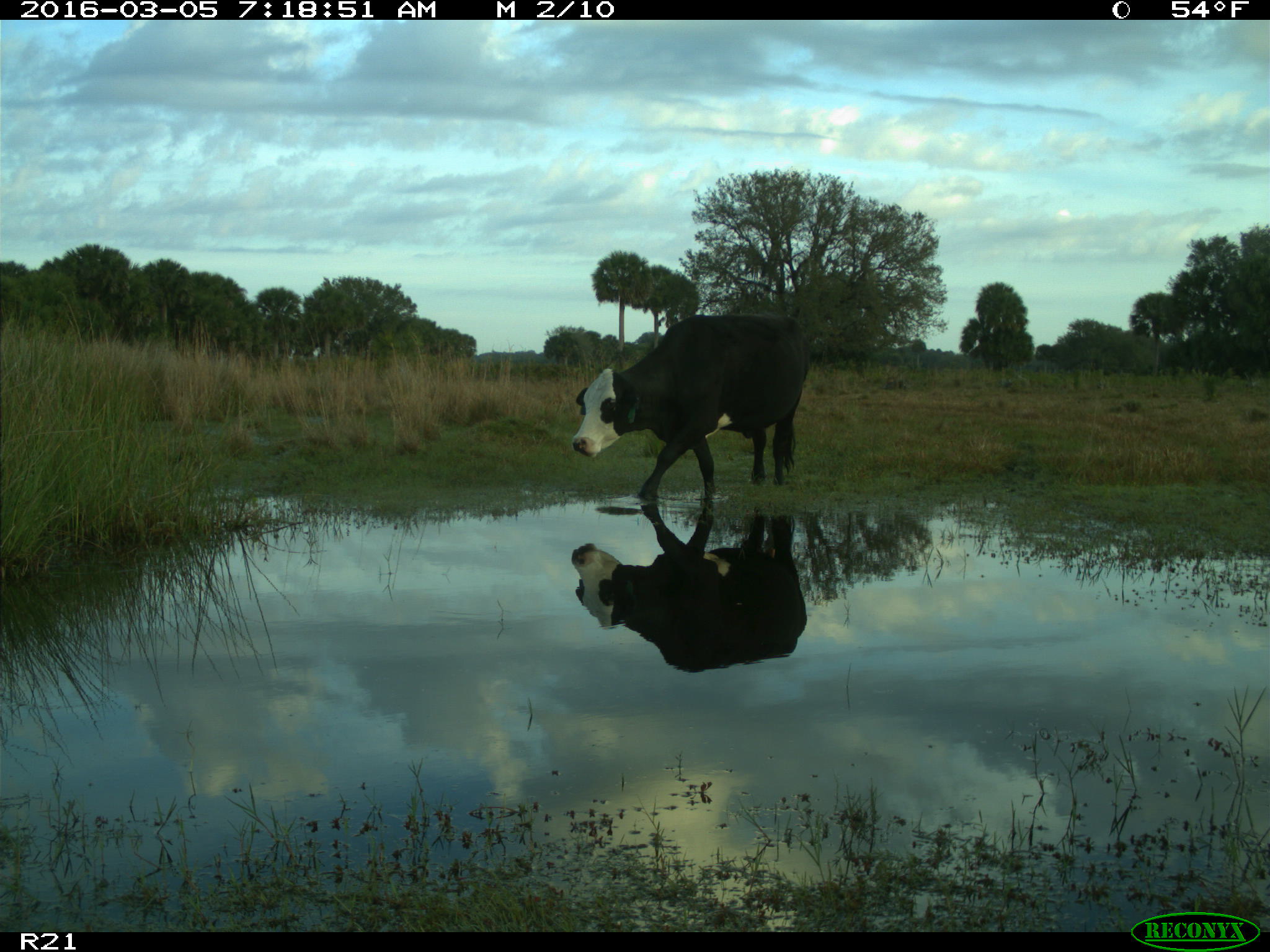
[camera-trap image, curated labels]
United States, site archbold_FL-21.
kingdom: Animalia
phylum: Chordata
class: Mammalia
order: Artiodactyla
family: Bovidae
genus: Bos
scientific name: Bos taurus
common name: domestic cow